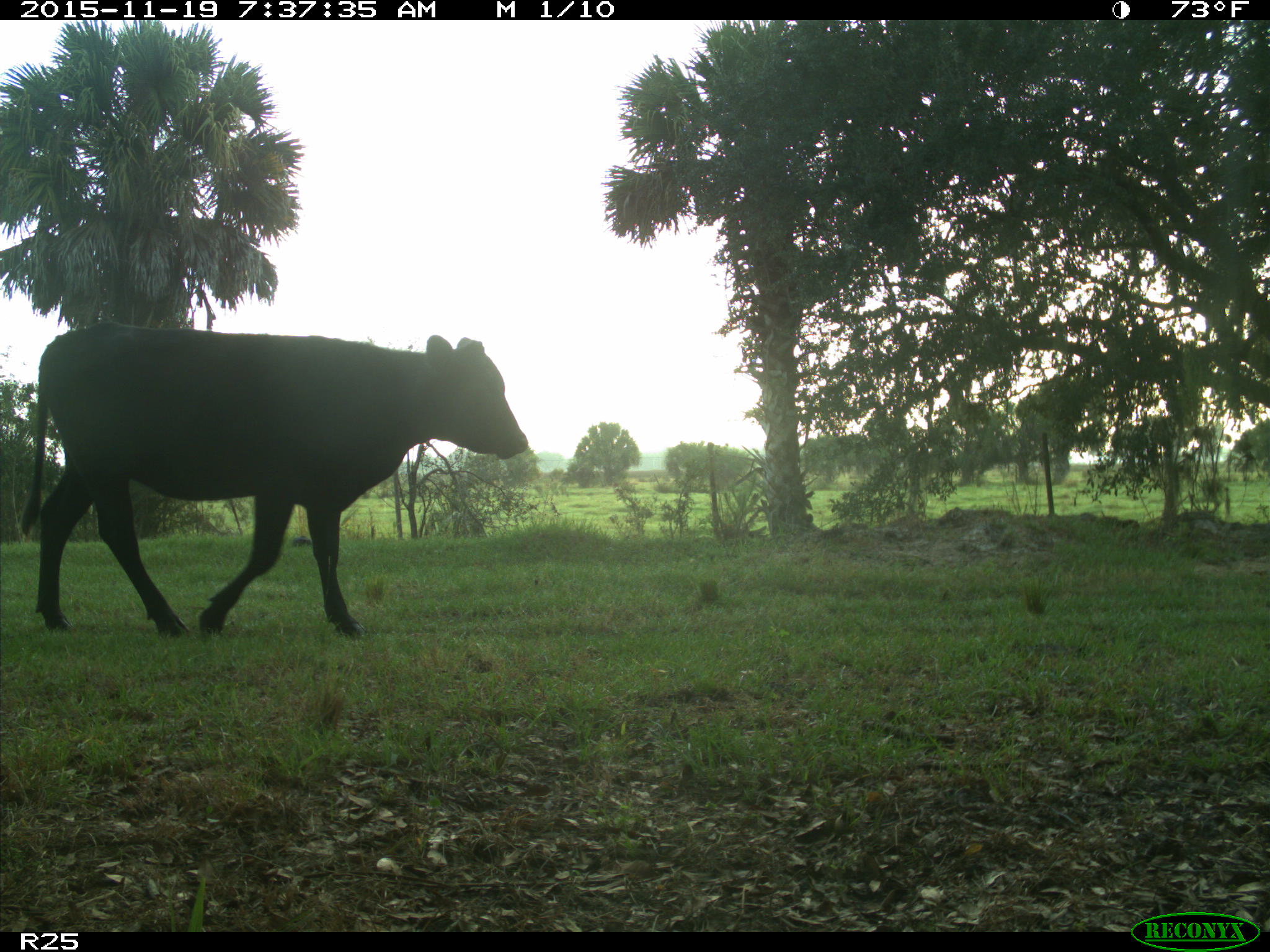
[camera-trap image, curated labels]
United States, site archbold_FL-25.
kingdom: Animalia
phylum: Chordata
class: Mammalia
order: Artiodactyla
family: Bovidae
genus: Bos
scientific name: Bos taurus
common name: domestic cow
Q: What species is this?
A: Bos taurus (domestic cow).